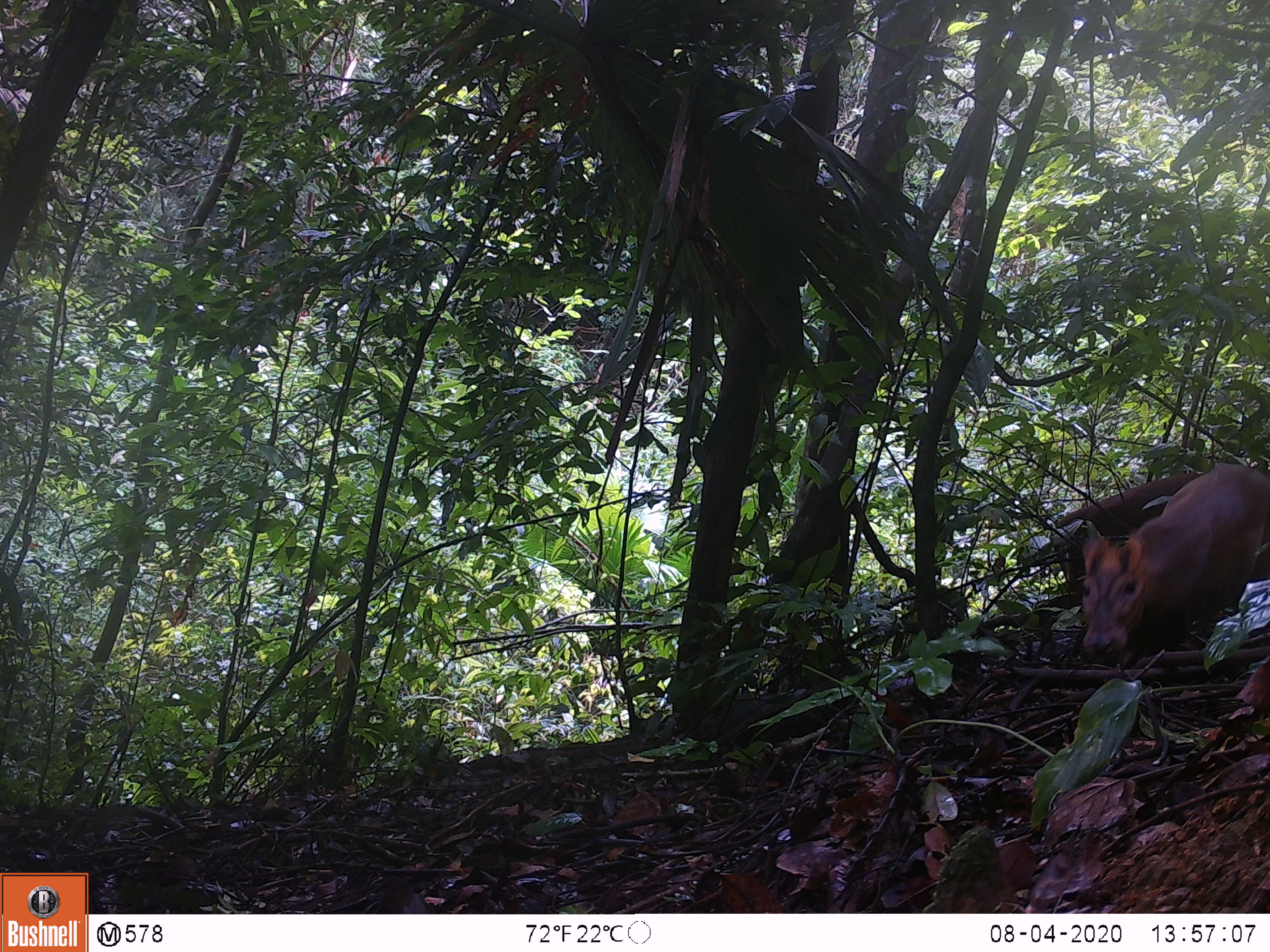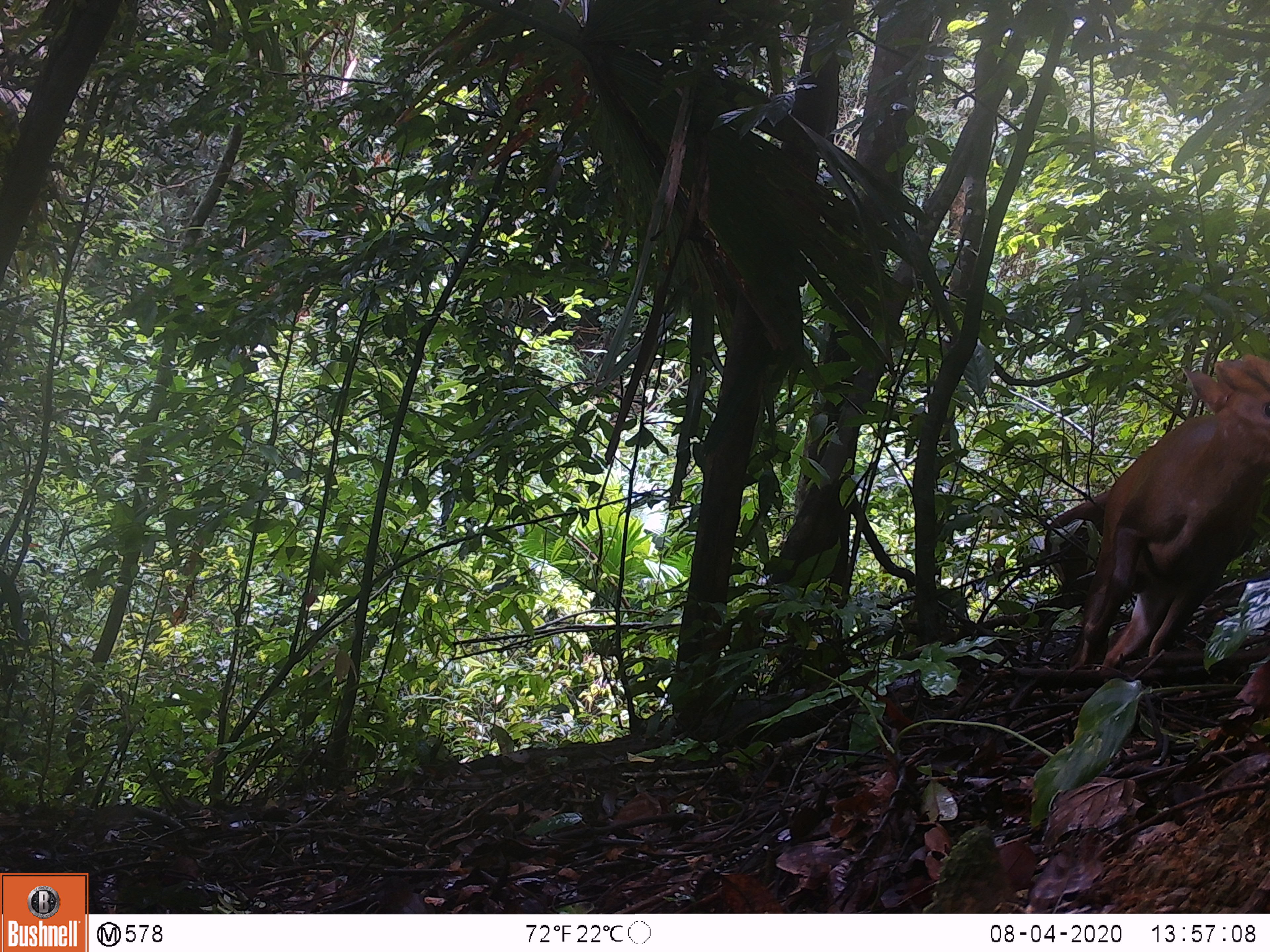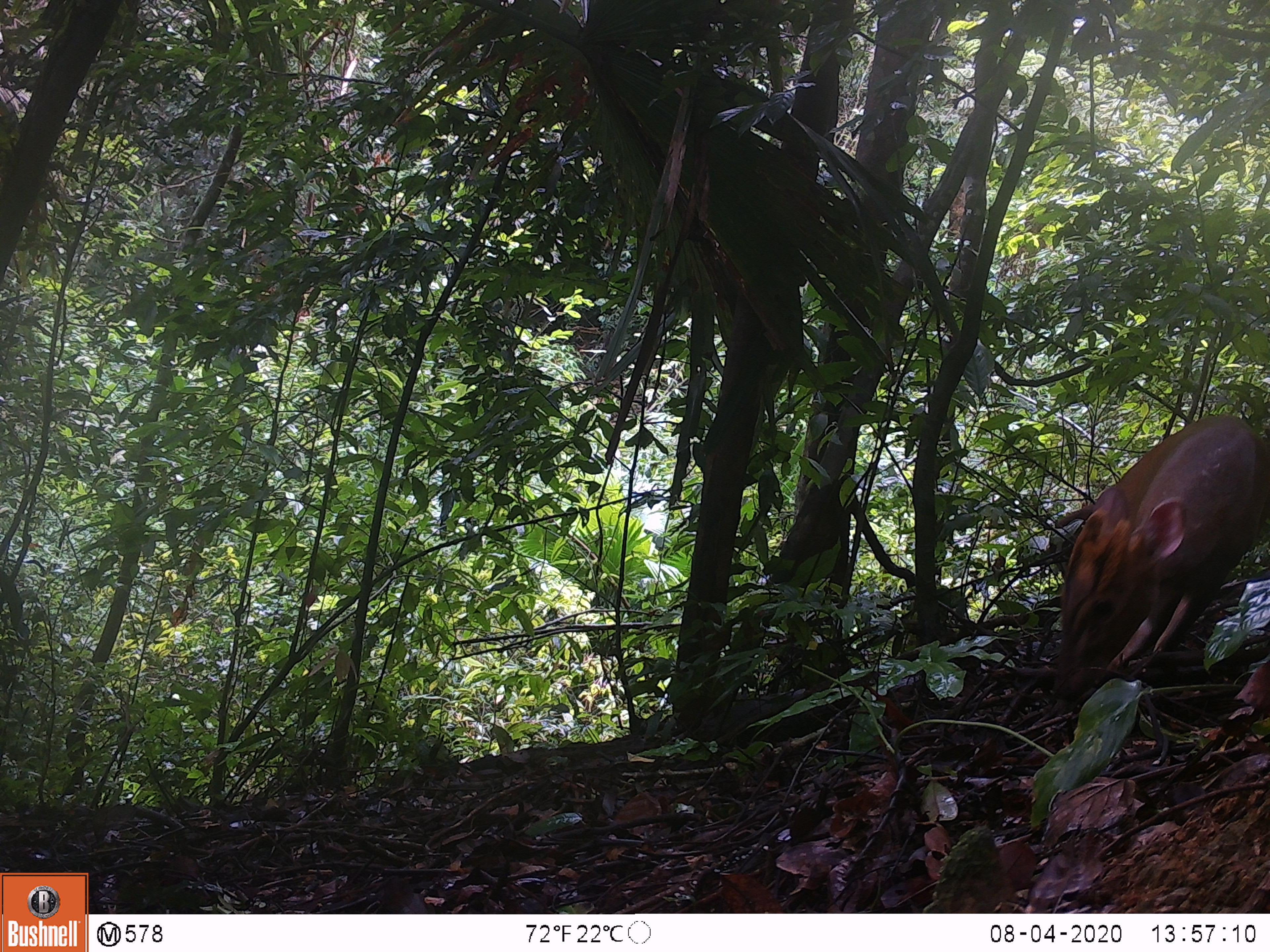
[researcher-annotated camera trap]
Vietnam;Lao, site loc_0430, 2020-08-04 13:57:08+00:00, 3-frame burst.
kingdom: Animalia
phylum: Chordata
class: Mammalia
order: Artiodactyla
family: Cervidae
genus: Muntiacus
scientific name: Muntiacus rooseveltorum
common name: roosevelt's muntjac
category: roosevelts muntjac group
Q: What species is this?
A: Roosevelts muntjac group (roosevelt's muntjac) (Muntiacus rooseveltorum).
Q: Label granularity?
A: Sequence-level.